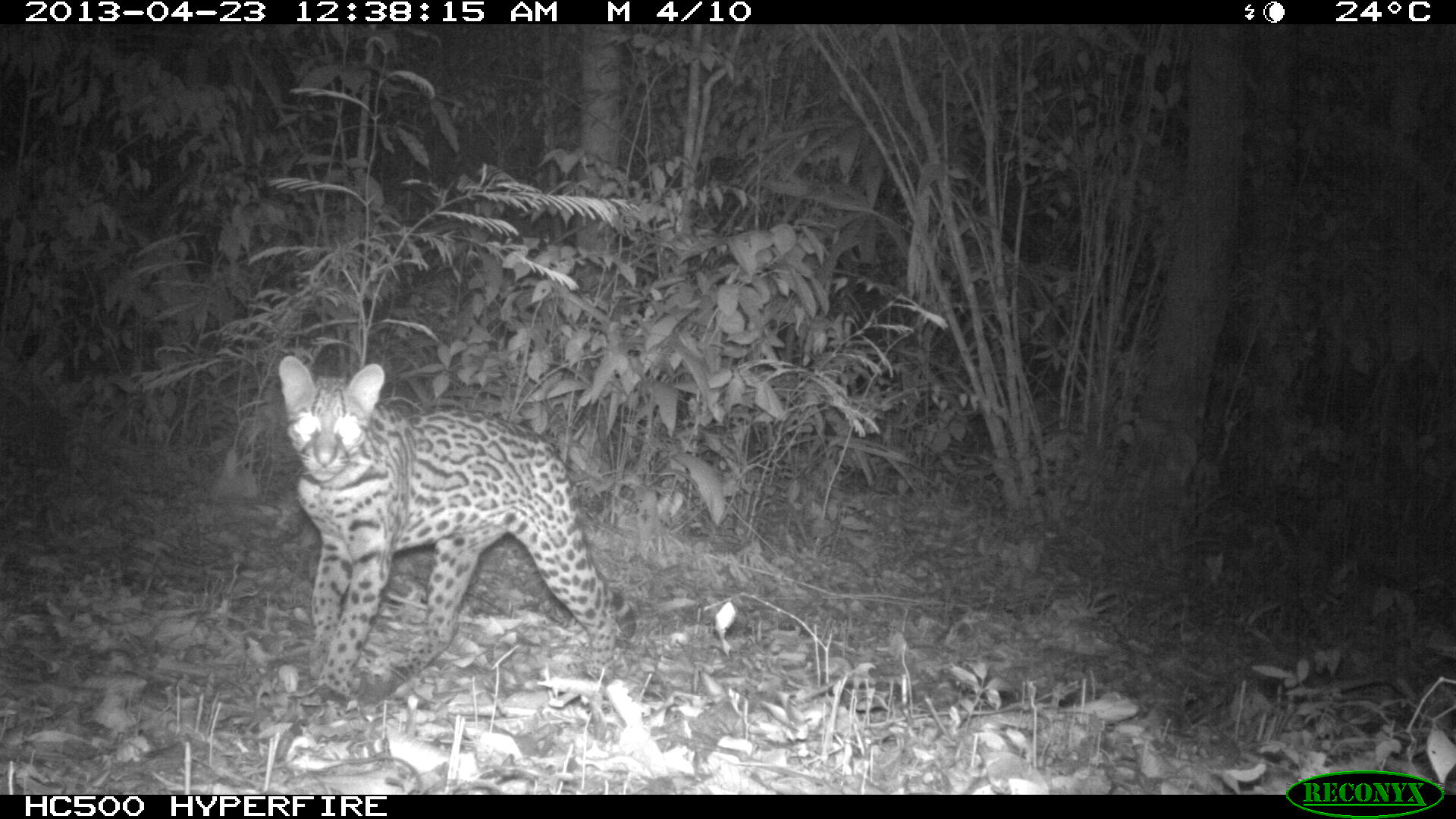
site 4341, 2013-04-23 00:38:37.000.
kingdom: Animalia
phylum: Chordata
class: Mammalia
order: Carnivora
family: Felidae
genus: Leopardus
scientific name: Leopardus pardalis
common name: ocelot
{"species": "Leopardus pardalis (ocelot)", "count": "1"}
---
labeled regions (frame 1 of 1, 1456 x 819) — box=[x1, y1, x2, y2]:
leopardus pardalis: box=[276, 351, 636, 710]